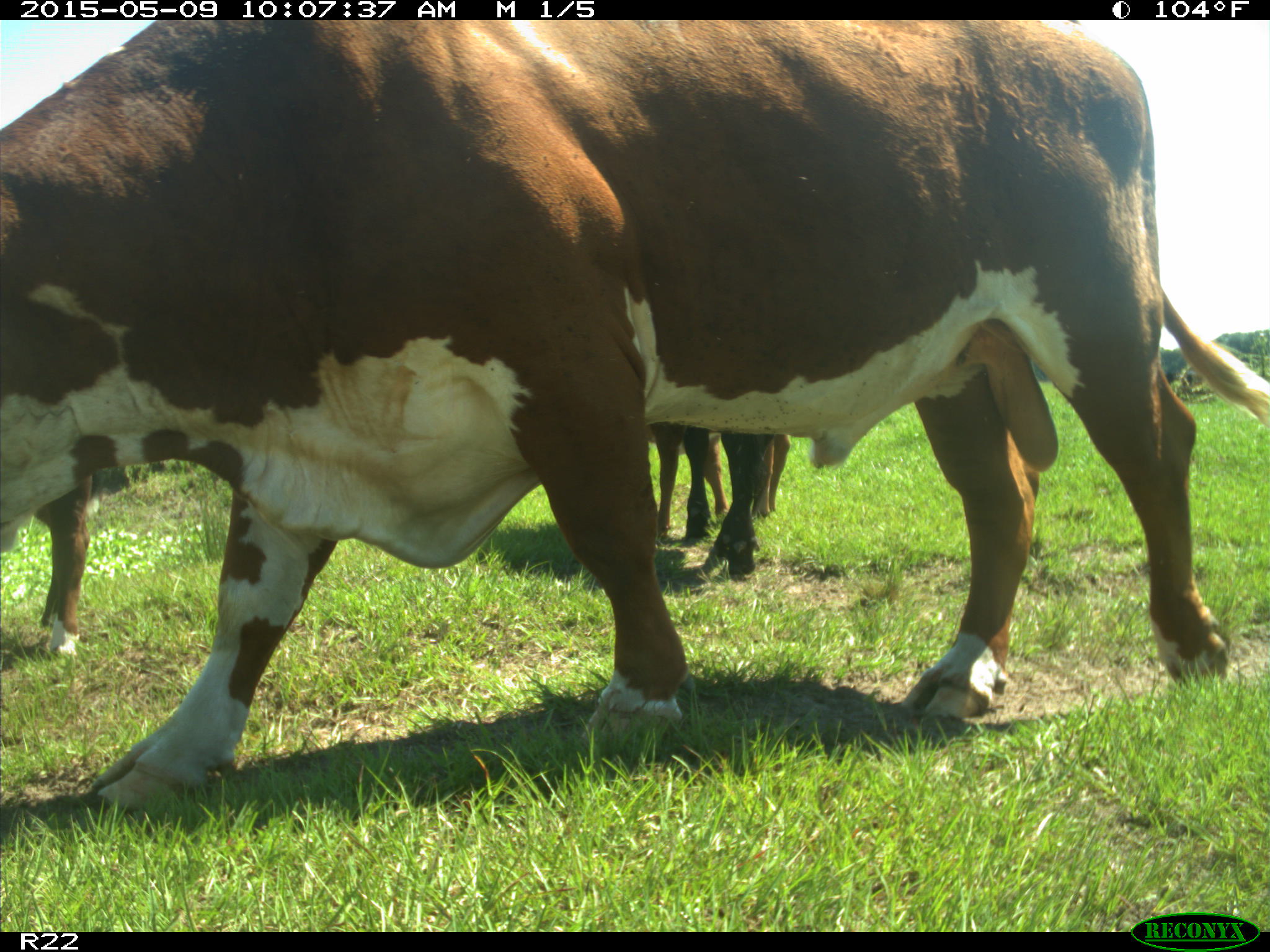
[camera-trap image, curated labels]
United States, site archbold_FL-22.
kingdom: Animalia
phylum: Chordata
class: Mammalia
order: Artiodactyla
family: Bovidae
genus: Bos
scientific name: Bos taurus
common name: domestic cow